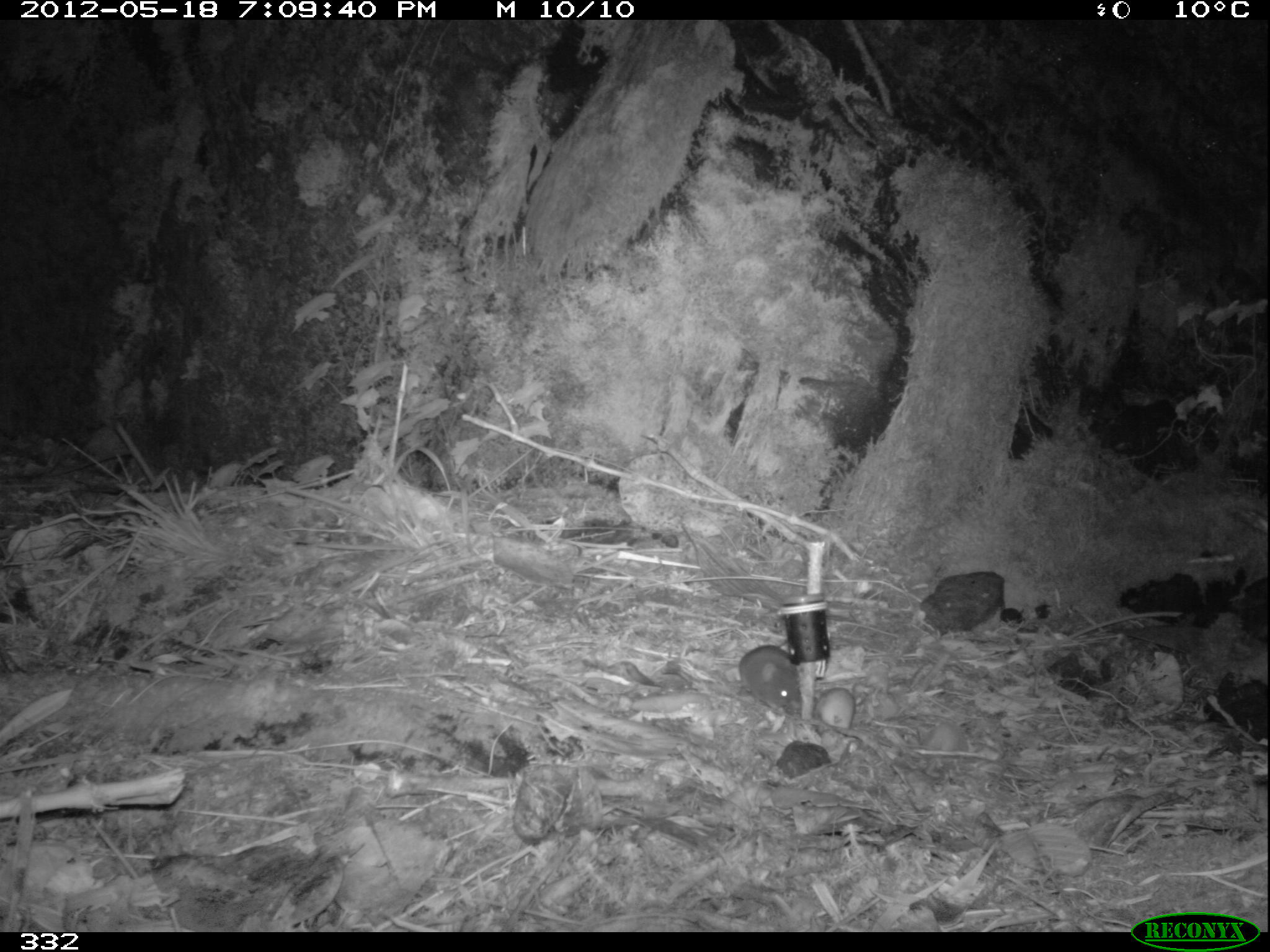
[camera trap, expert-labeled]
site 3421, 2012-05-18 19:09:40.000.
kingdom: Animalia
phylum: Chordata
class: Mammalia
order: Rodentia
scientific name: Rodentia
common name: rodents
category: unknown rodent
Unknown rodent (rodents) (Rodentia).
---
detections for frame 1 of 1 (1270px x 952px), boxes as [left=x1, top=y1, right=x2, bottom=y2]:
unknown rodent: [left=739, top=645, right=802, bottom=715]